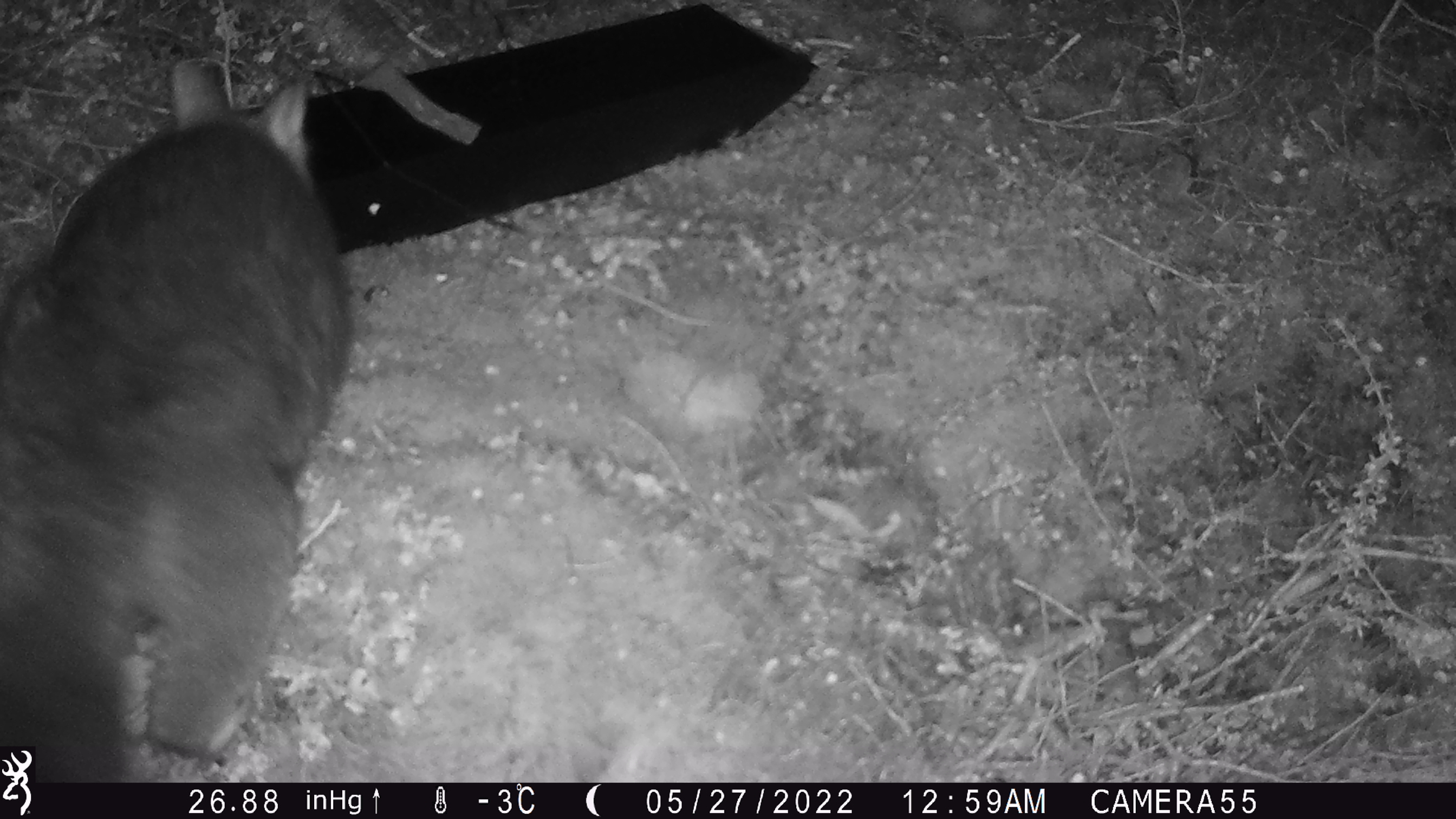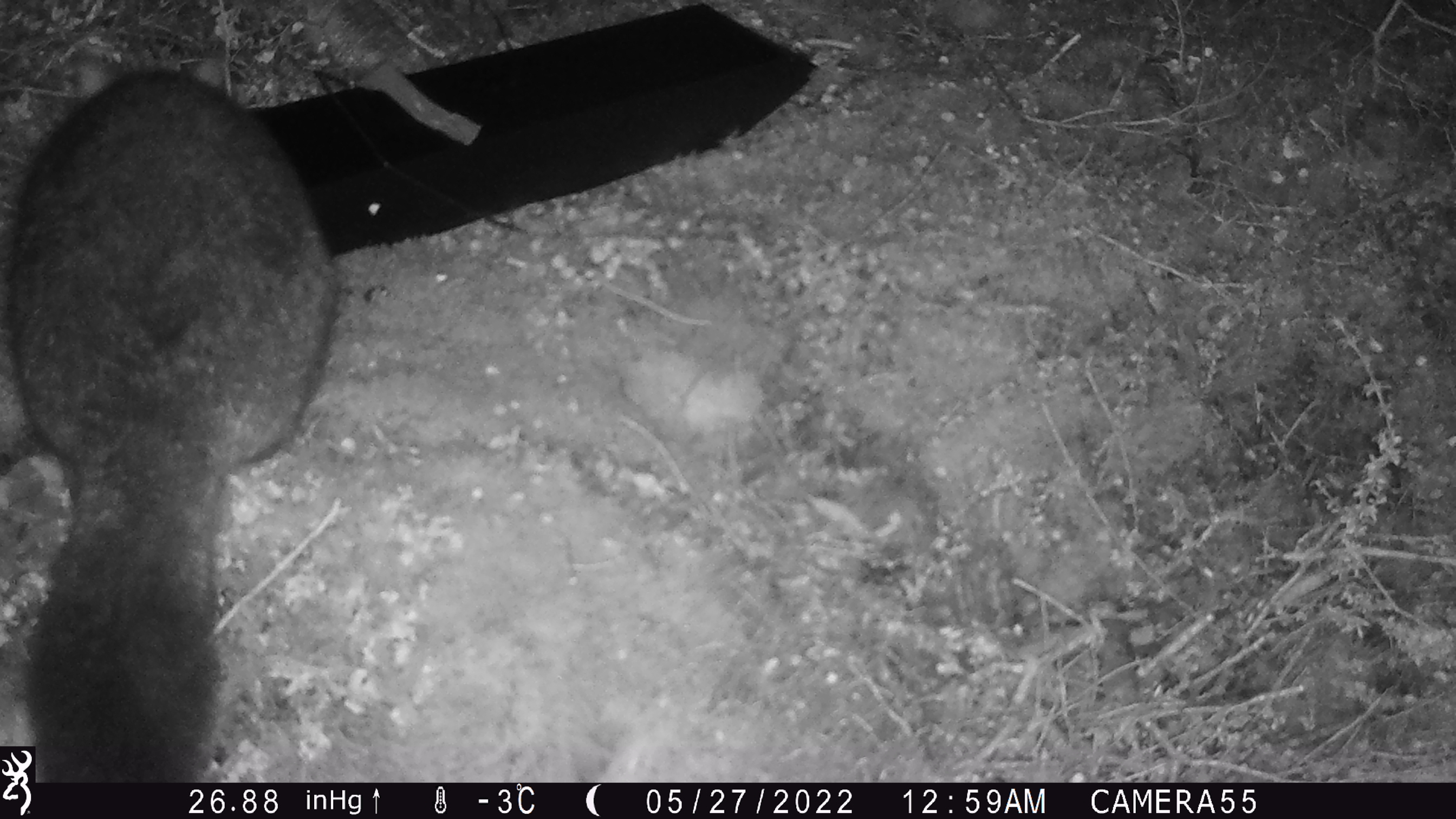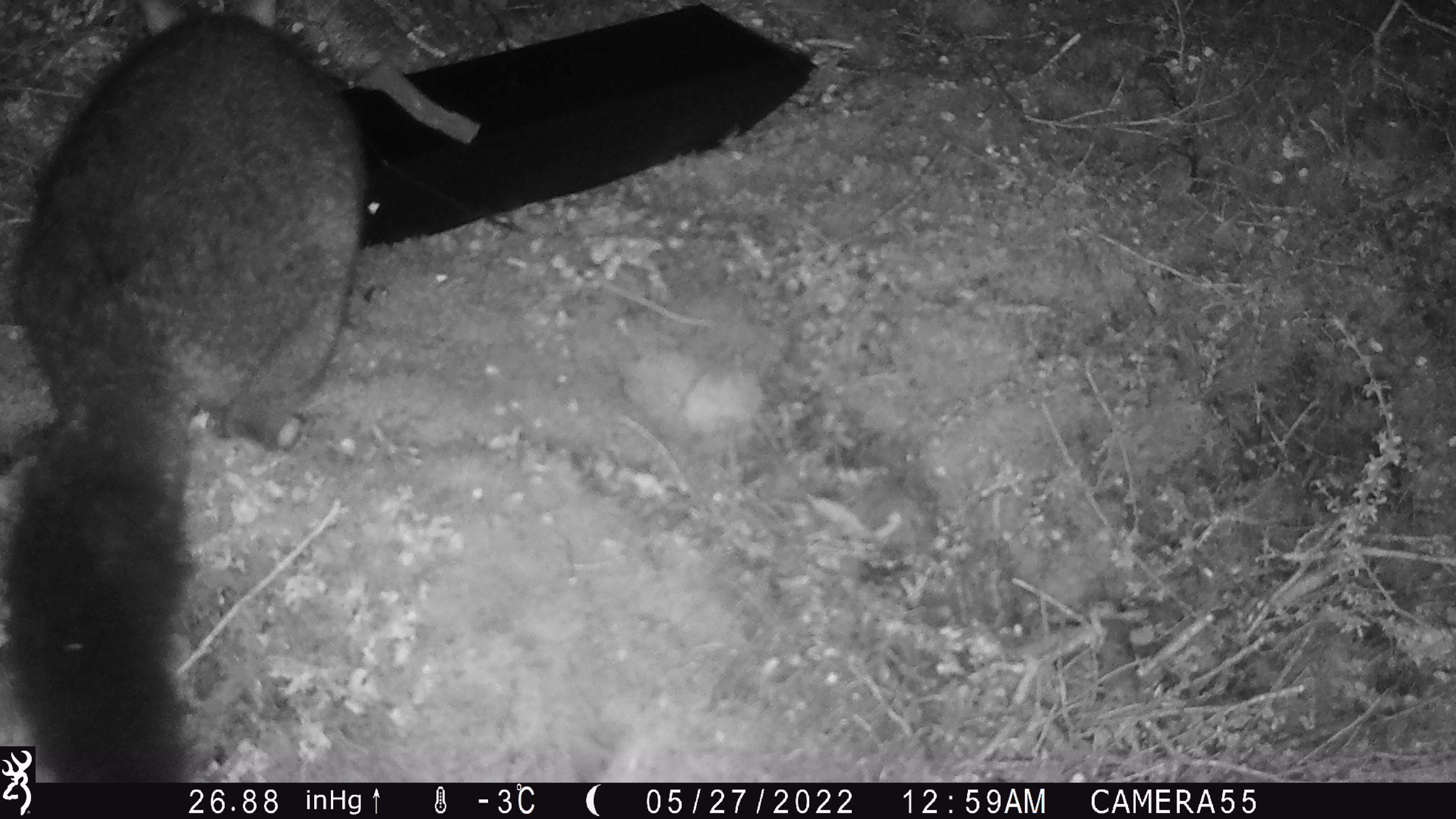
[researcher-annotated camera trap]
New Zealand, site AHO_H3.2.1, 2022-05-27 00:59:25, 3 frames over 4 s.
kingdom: Animalia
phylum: Chordata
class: Mammalia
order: Diprotodontia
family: Phalangeridae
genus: Trichosurus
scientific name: Trichosurus vulpecula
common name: common brushtail possum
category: possum